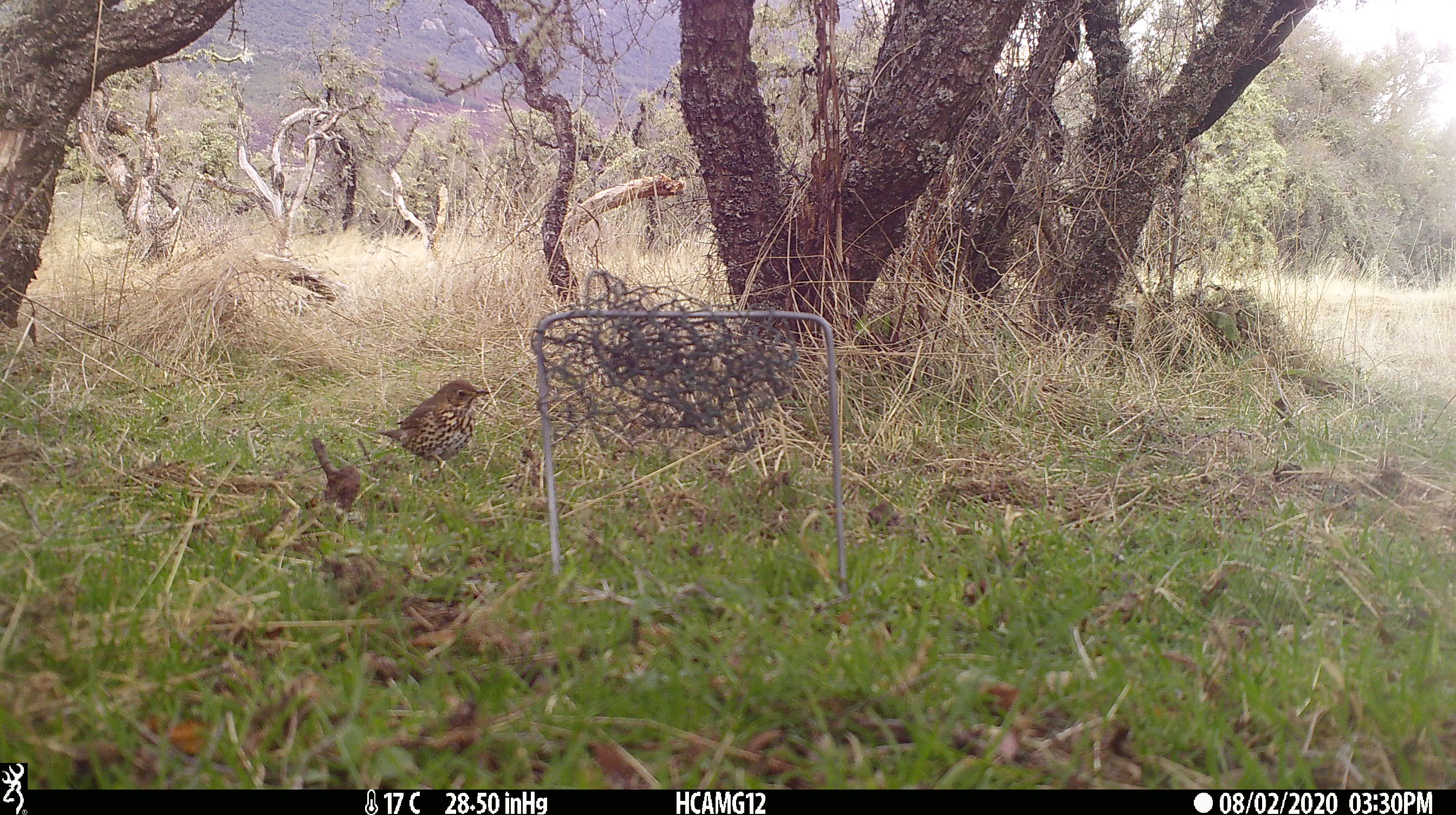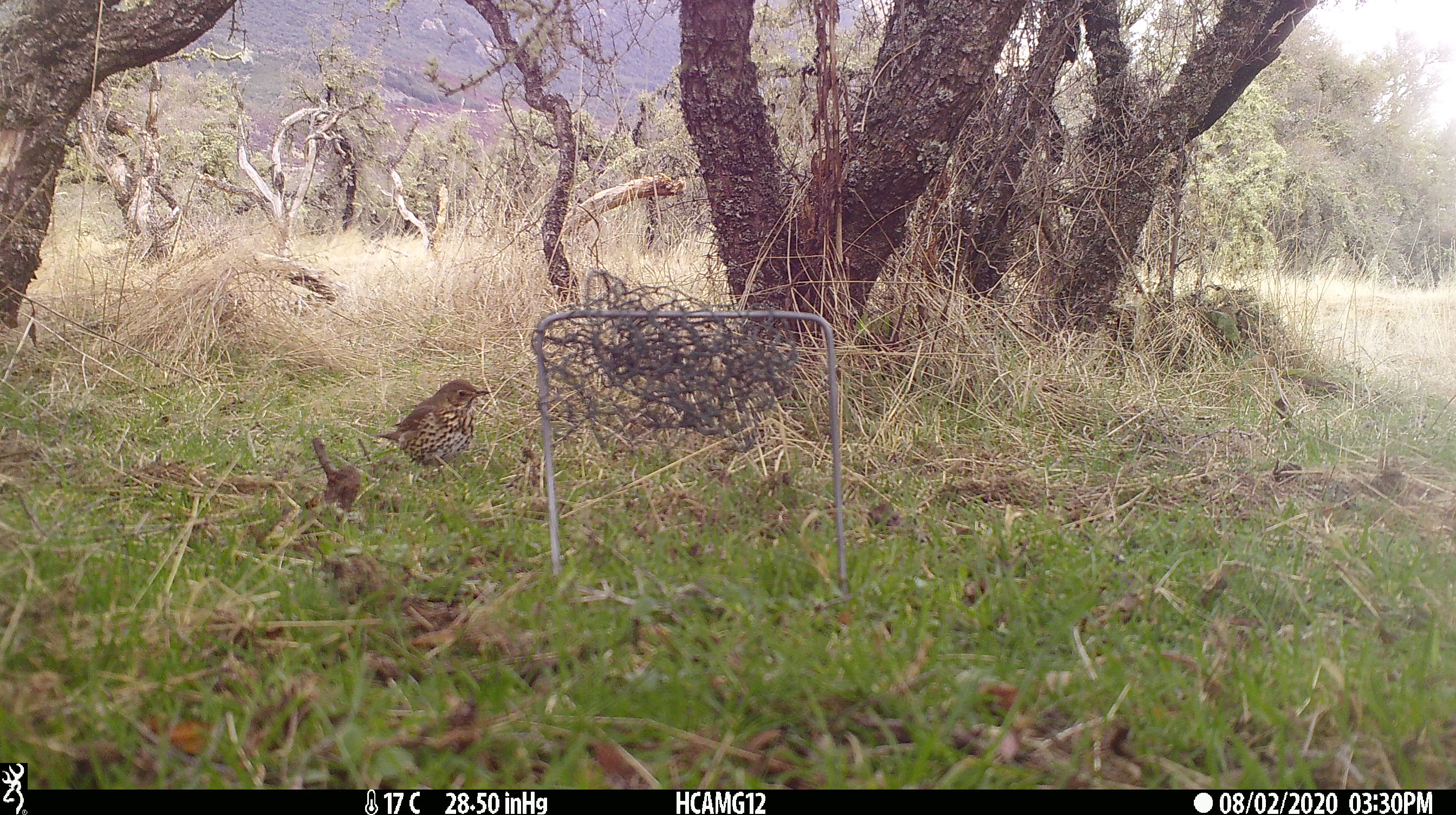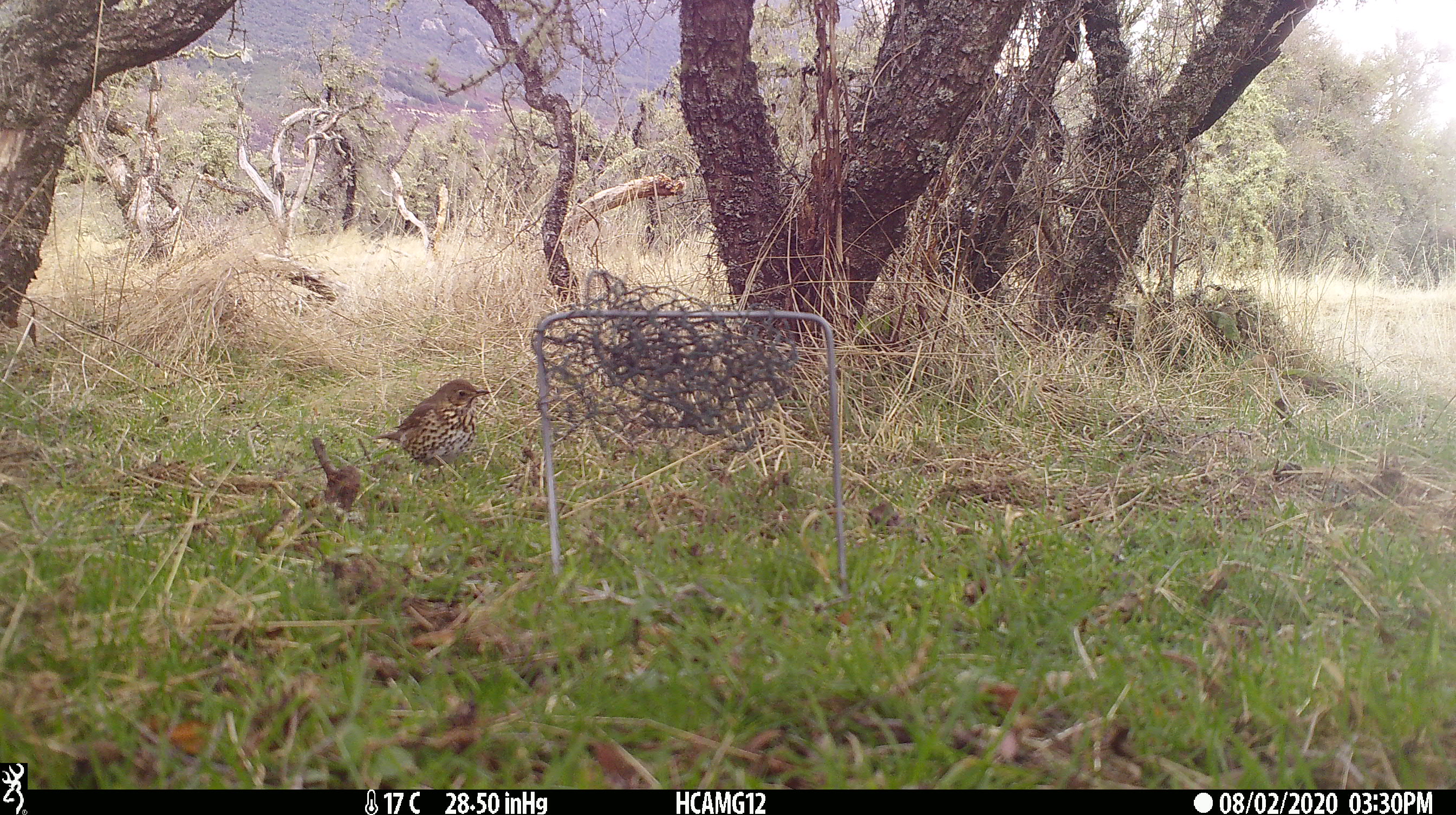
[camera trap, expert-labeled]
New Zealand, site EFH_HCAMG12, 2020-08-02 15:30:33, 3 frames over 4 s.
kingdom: Animalia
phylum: Chordata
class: Aves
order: Passeriformes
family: Turdidae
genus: Turdus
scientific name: Turdus philomelos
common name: song thrush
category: thrush